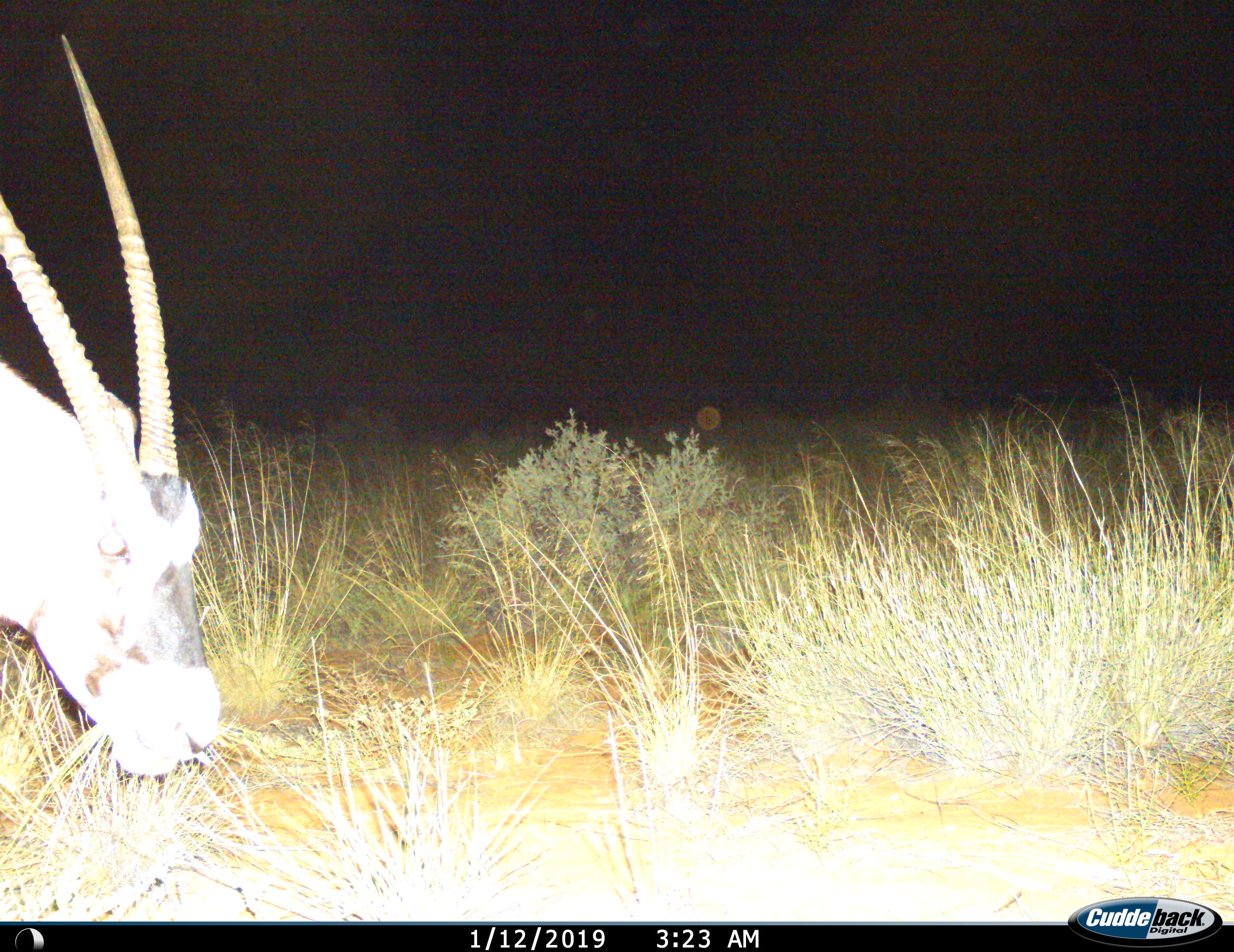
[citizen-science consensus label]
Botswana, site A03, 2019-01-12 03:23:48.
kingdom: Animalia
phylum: Chordata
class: Mammalia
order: Artiodactyla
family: Bovidae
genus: Oryx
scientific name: Oryx gazella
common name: gemsbok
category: gemsbokoryx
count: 1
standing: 20%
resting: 10%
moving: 20%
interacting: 0%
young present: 0%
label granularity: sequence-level